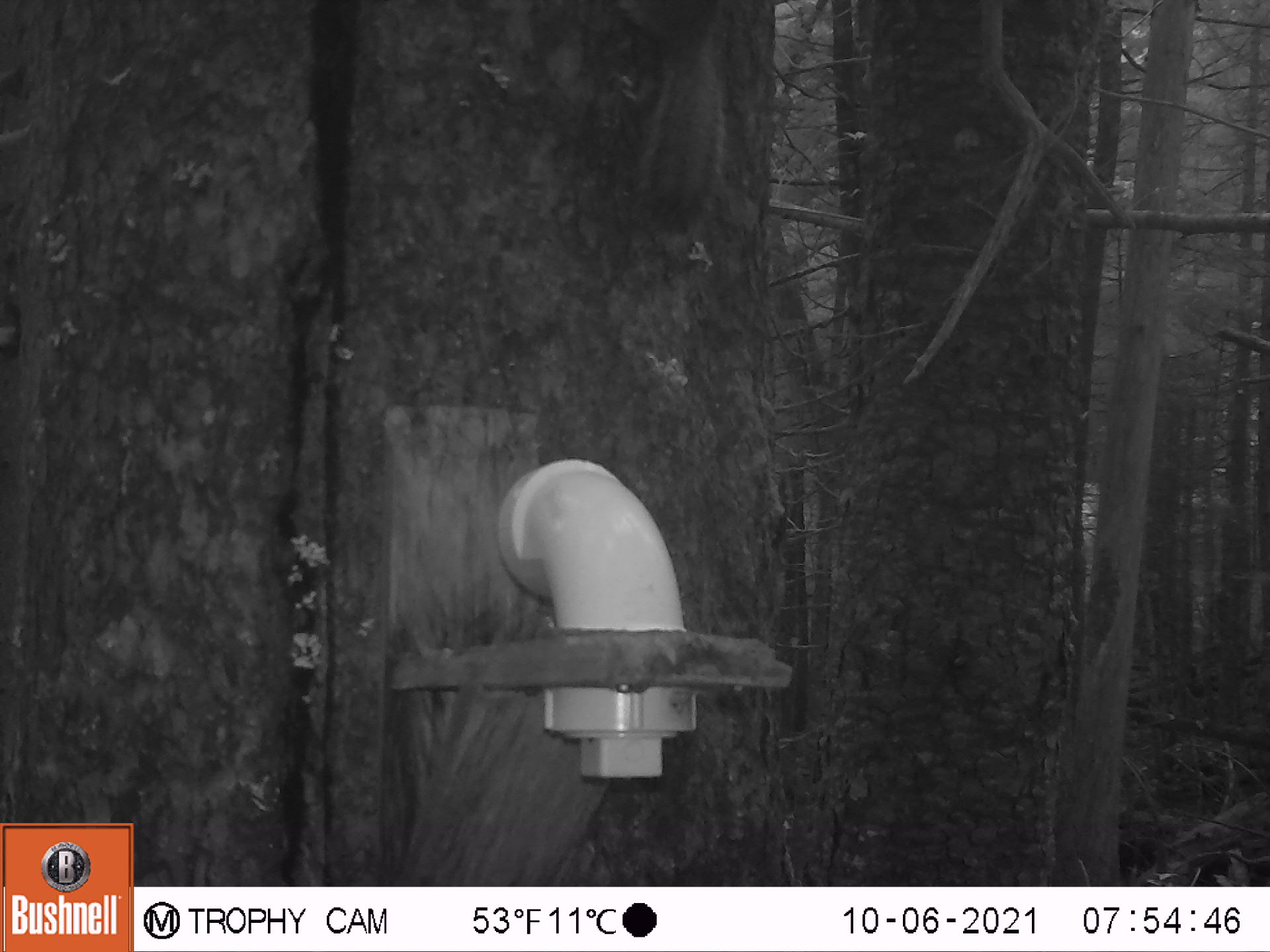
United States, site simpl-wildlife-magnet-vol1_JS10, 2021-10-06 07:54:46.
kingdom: Animalia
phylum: Chordata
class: Mammalia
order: Rodentia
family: Sciuridae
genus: Tamiasciurus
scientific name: Tamiasciurus hudsonicus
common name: red squirrel